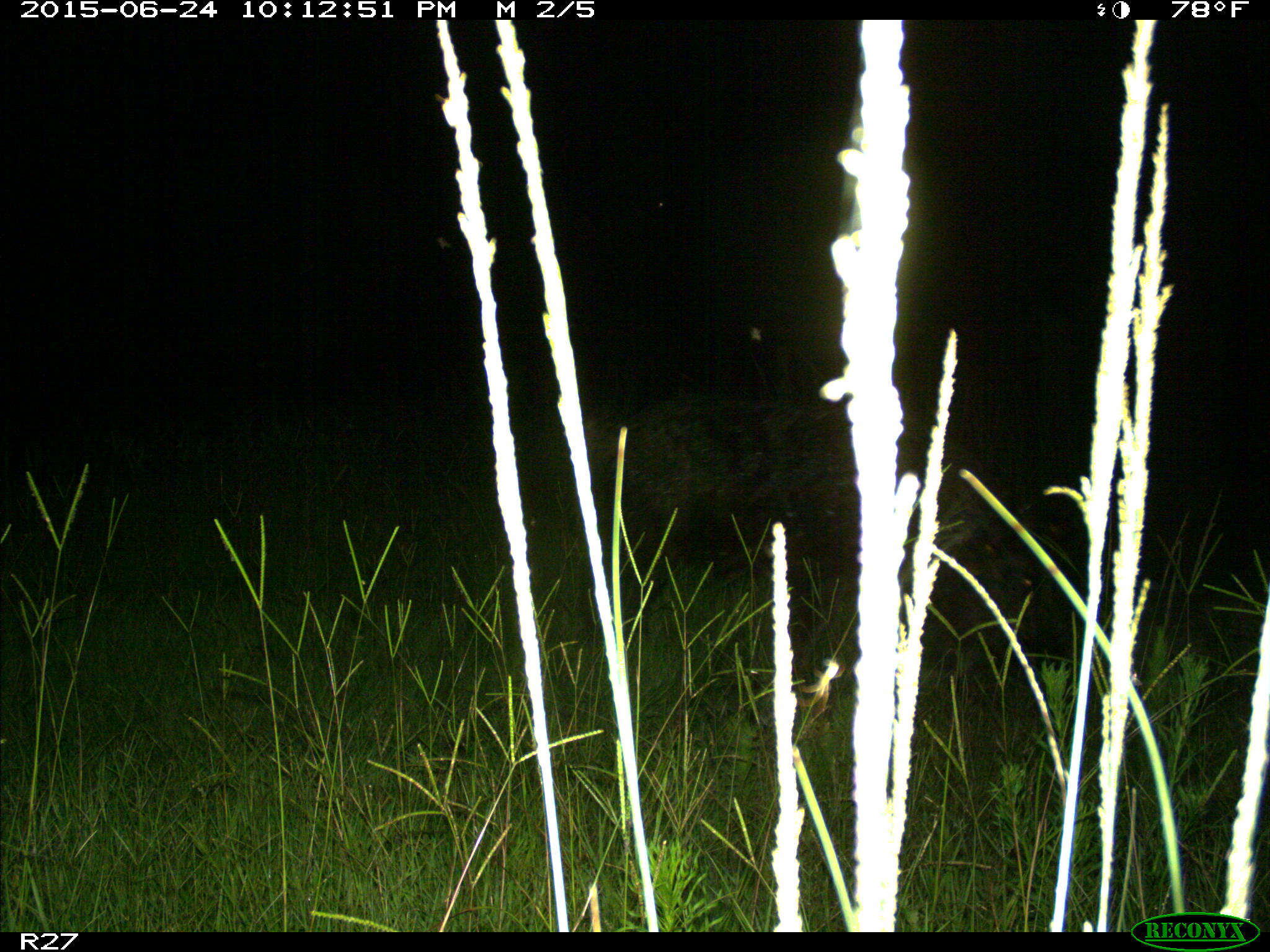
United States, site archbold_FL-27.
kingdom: Animalia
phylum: Chordata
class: Mammalia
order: Artiodactyla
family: Suidae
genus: Sus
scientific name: Sus scrofa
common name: wild boar